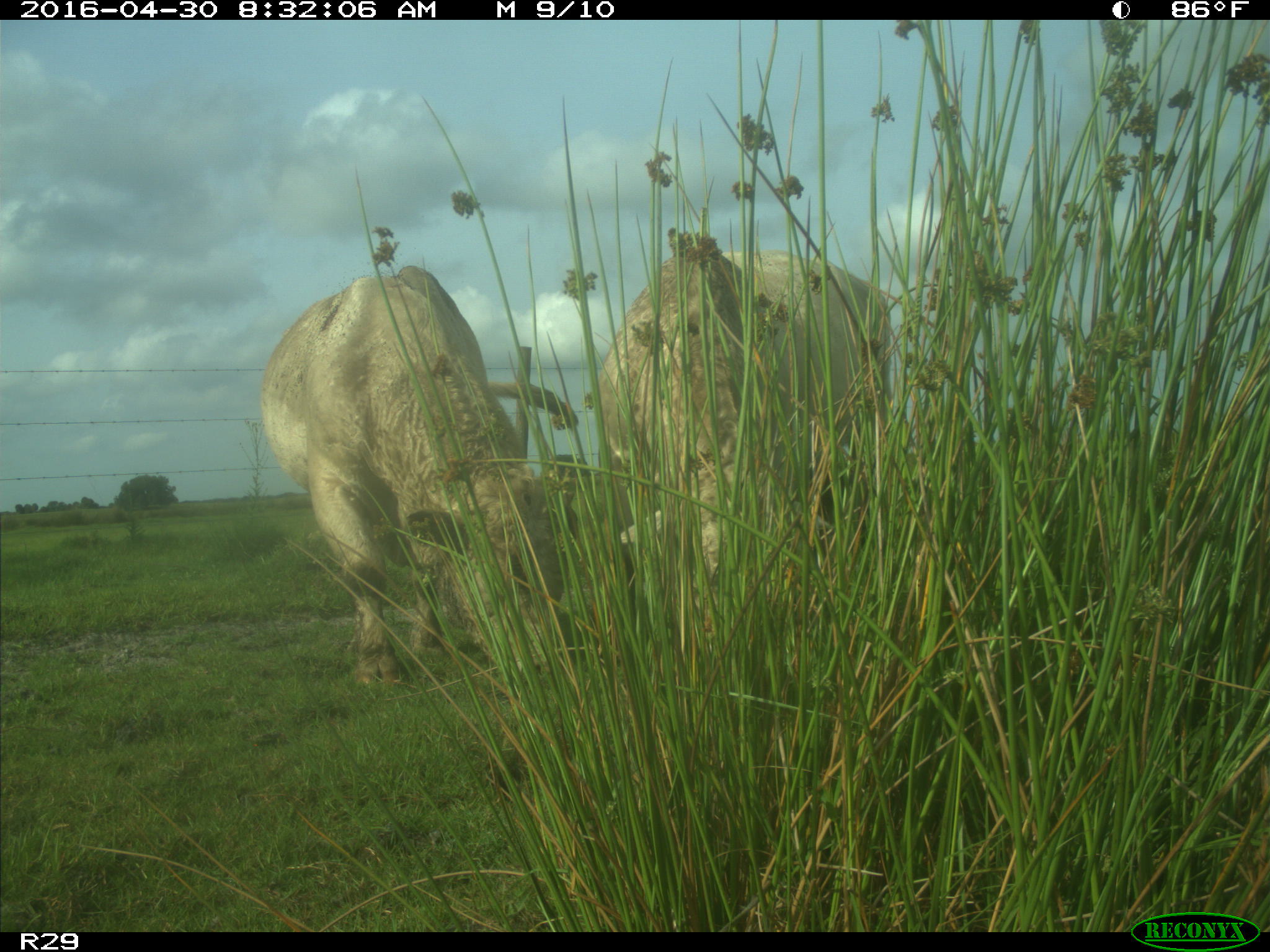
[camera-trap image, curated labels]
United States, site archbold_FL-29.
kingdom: Animalia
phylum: Chordata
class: Mammalia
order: Artiodactyla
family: Bovidae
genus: Bos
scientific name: Bos taurus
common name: domestic cow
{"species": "Bos taurus (domestic cow)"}